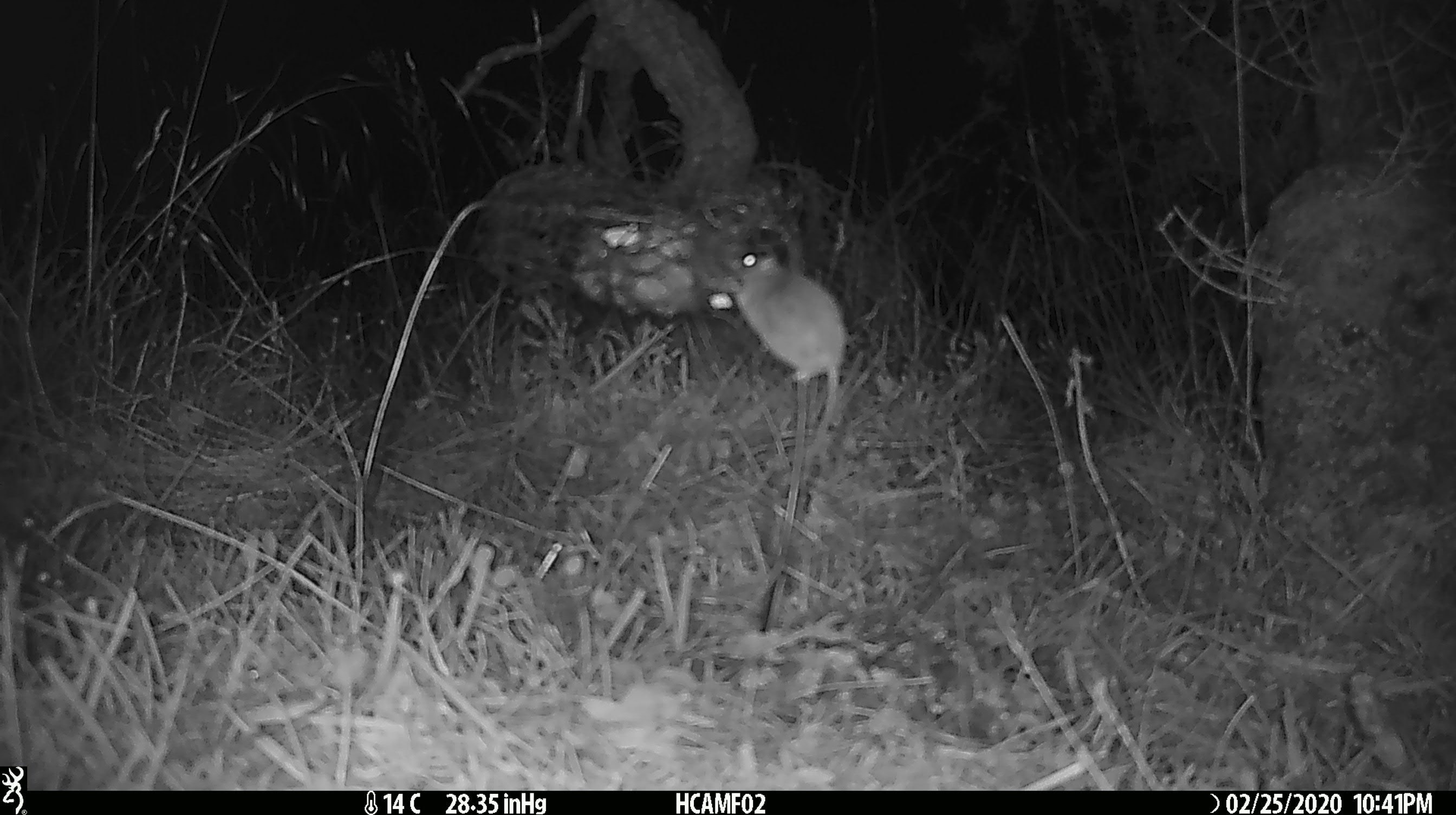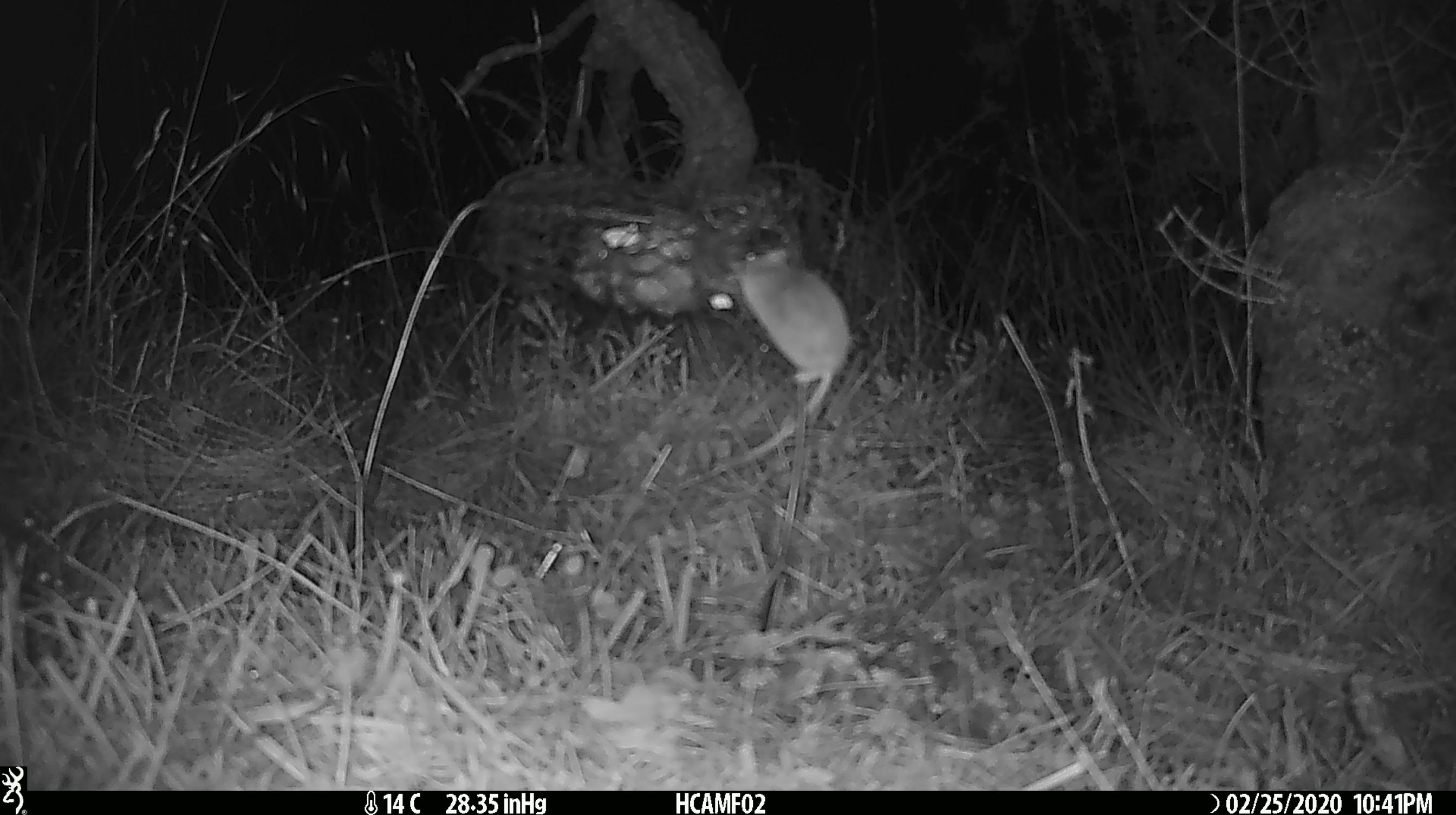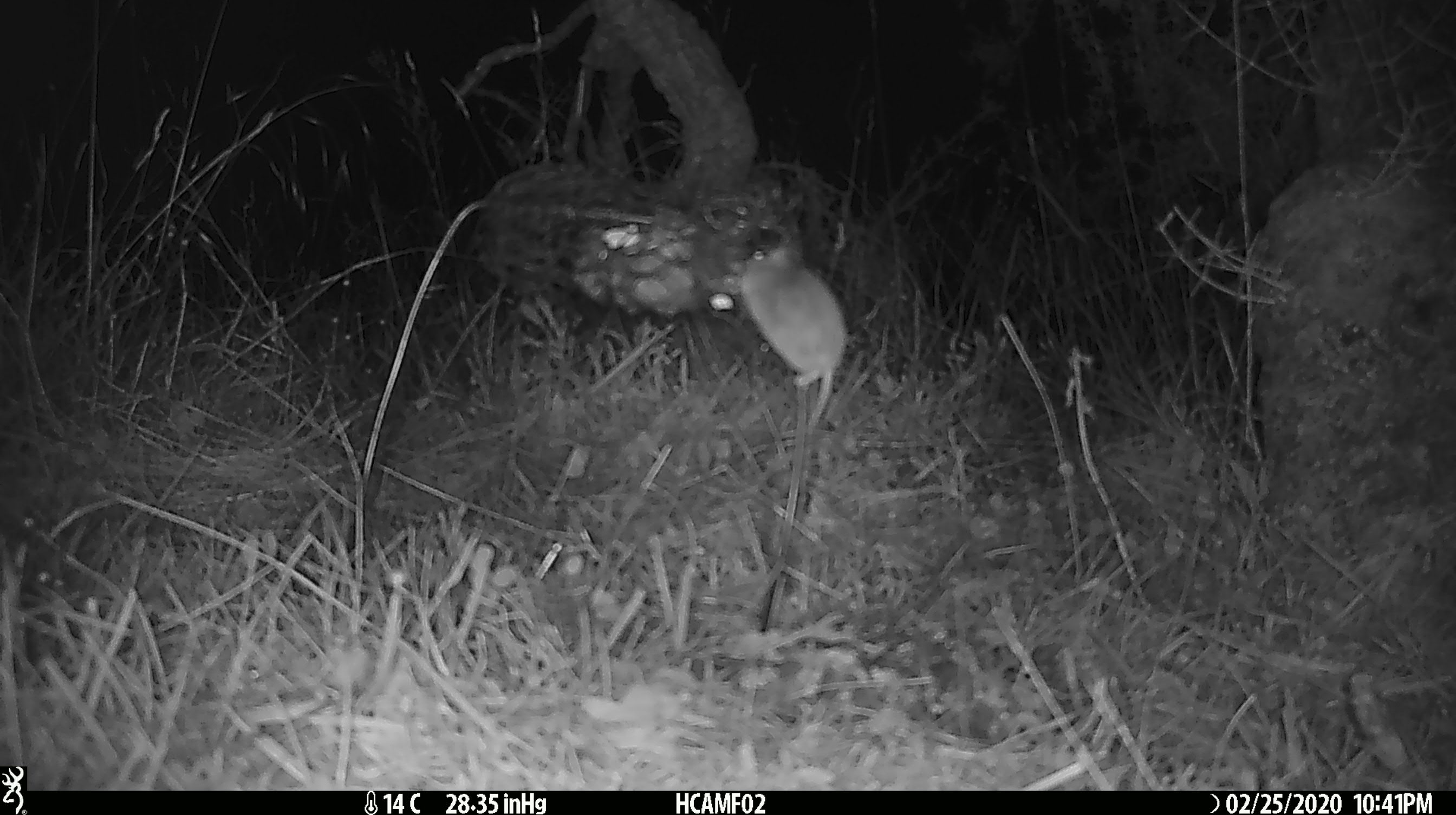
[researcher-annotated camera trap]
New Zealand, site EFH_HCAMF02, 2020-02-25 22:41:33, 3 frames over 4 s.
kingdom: Animalia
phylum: Chordata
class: Mammalia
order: Rodentia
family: Muridae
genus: Mus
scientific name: Mus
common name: mouse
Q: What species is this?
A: Mouse (Mus).